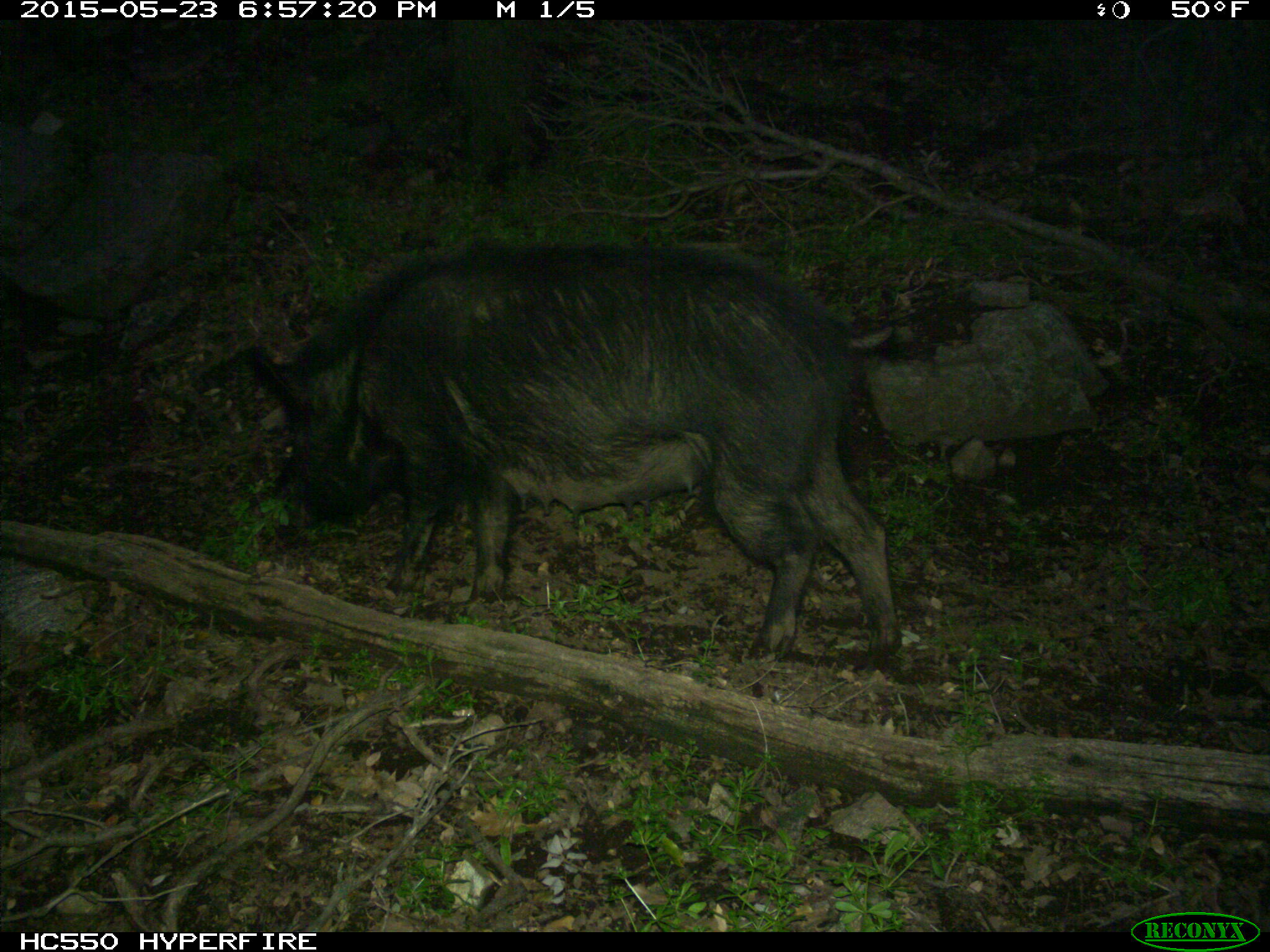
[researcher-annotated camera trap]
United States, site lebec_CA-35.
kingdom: Animalia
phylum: Chordata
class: Mammalia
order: Artiodactyla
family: Suidae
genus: Sus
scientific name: Sus scrofa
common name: wild boar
Sus scrofa (wild boar).